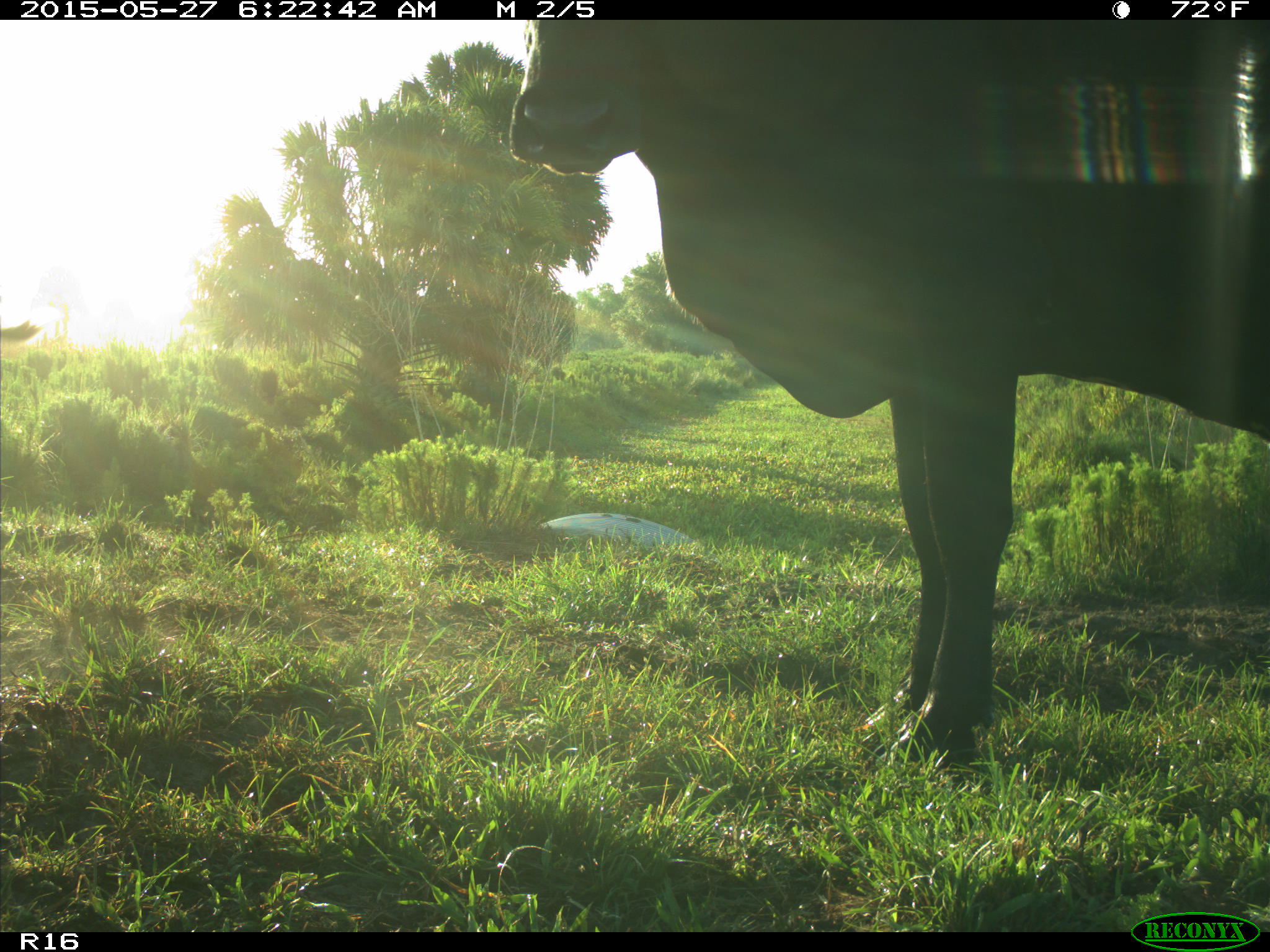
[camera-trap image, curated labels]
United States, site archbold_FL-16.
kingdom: Animalia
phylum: Chordata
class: Mammalia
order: Artiodactyla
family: Bovidae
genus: Bos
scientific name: Bos taurus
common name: domestic cow